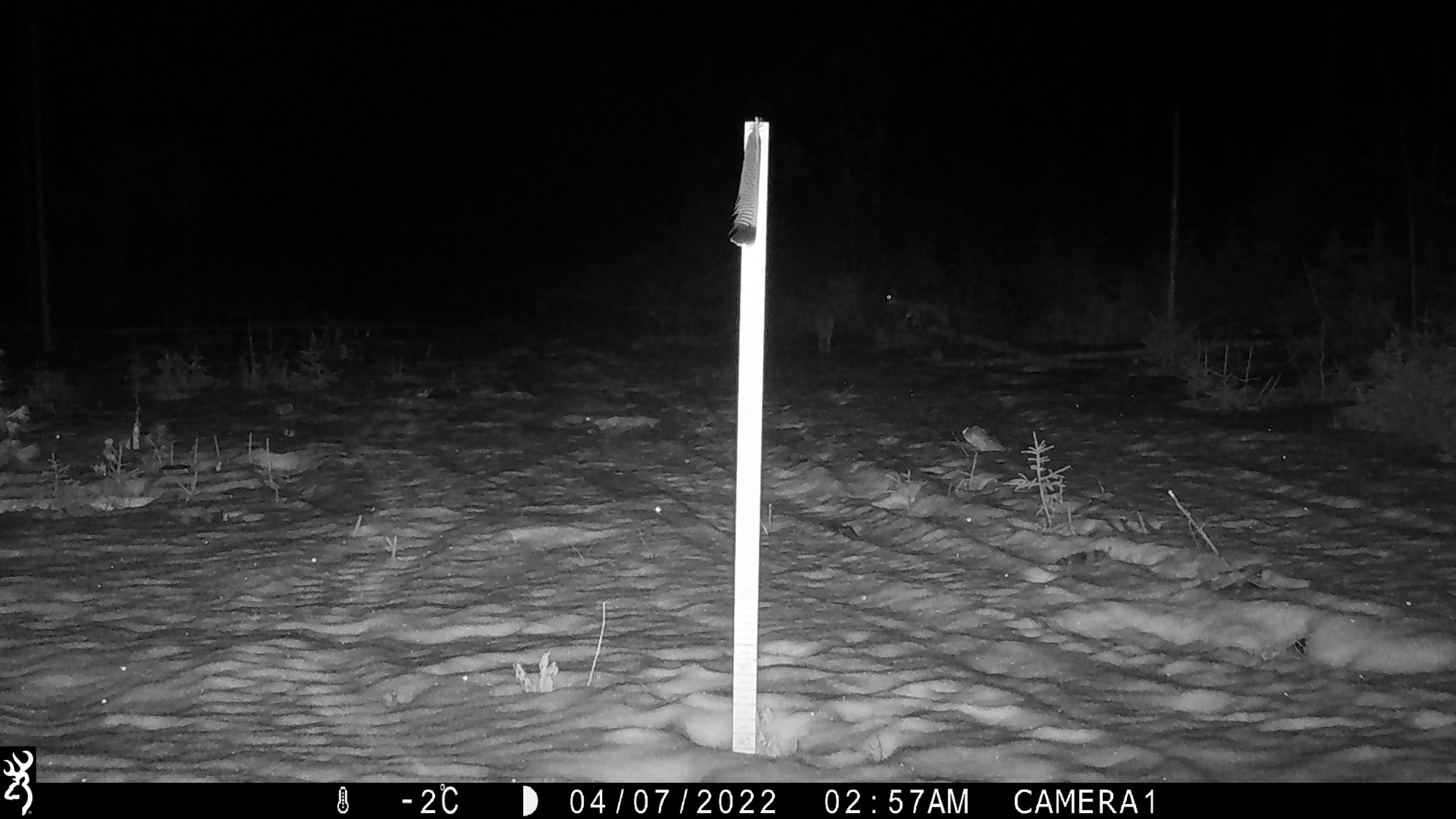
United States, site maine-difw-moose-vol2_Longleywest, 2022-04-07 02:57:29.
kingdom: Animalia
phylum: Chordata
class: Mammalia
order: Carnivora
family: Canidae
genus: Canis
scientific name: Canis latrans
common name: coyote